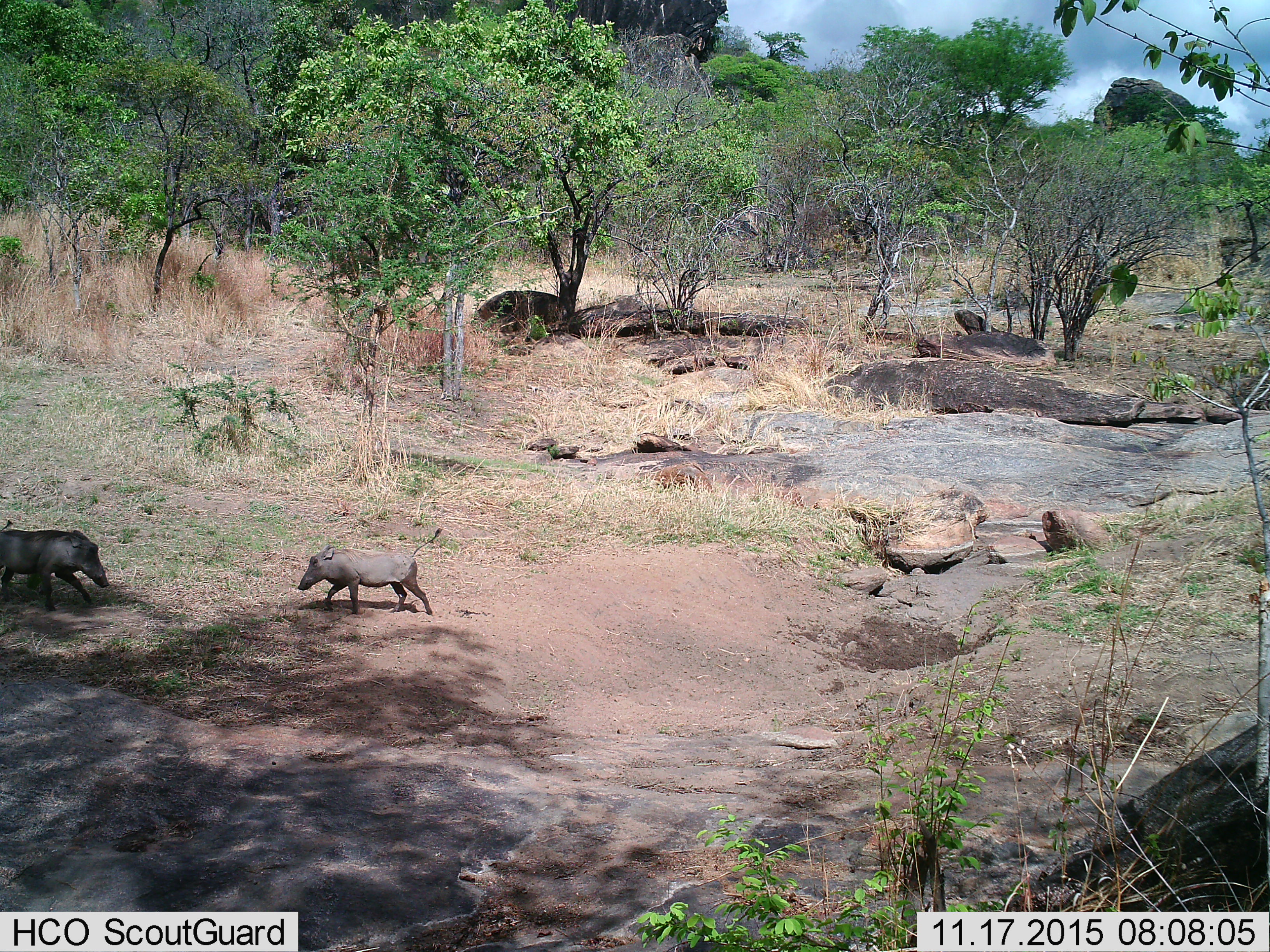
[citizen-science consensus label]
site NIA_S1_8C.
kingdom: Animalia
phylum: Chordata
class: Mammalia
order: Artiodactyla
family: Suidae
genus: Phacochoerus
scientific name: Phacochoerus africanus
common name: warthog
Warthog (Phacochoerus africanus), count 2. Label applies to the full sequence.